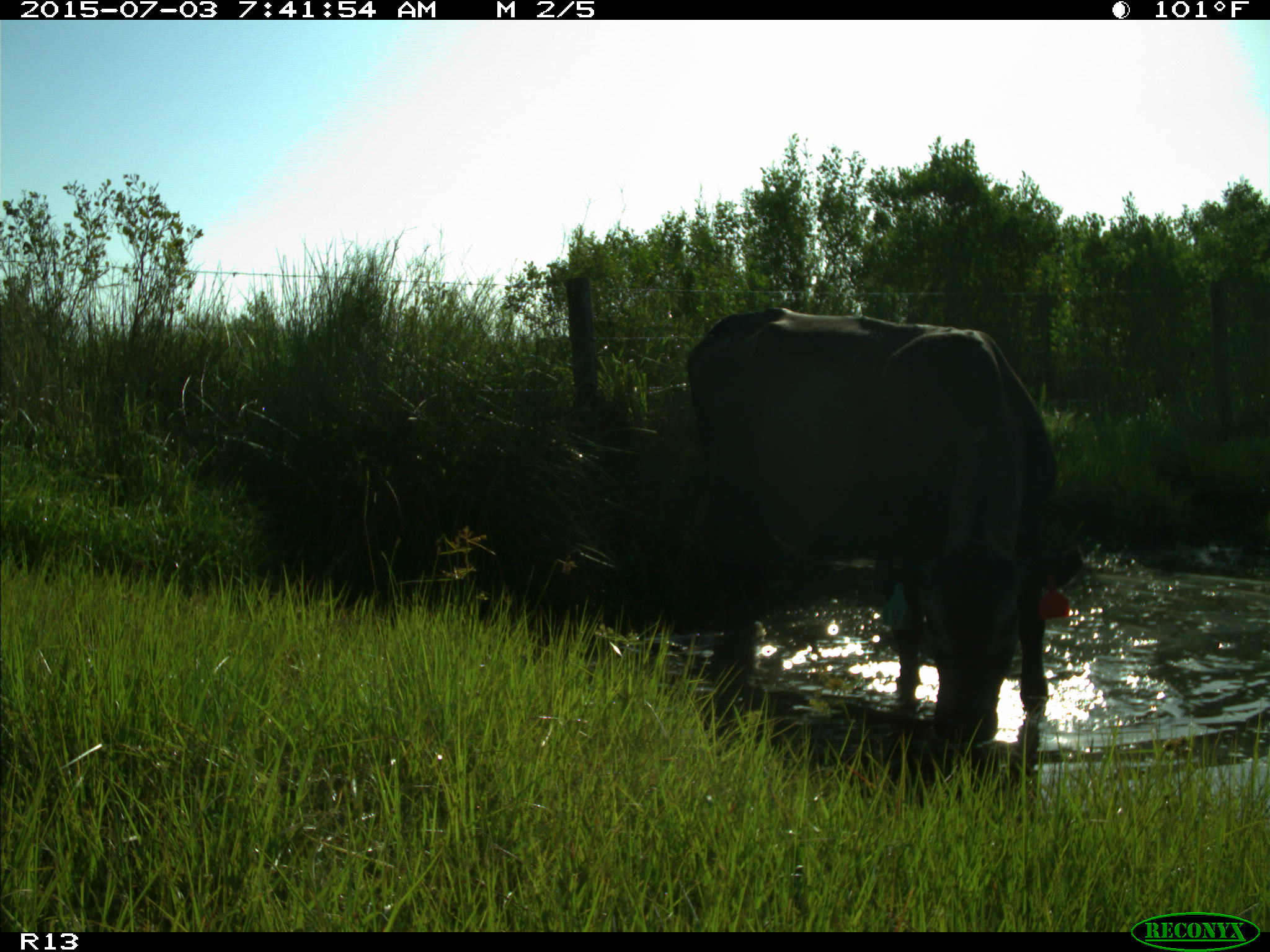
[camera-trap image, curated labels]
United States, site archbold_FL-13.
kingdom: Animalia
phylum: Chordata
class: Mammalia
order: Artiodactyla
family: Bovidae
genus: Bos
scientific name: Bos taurus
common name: domestic cow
Bos taurus (domestic cow).